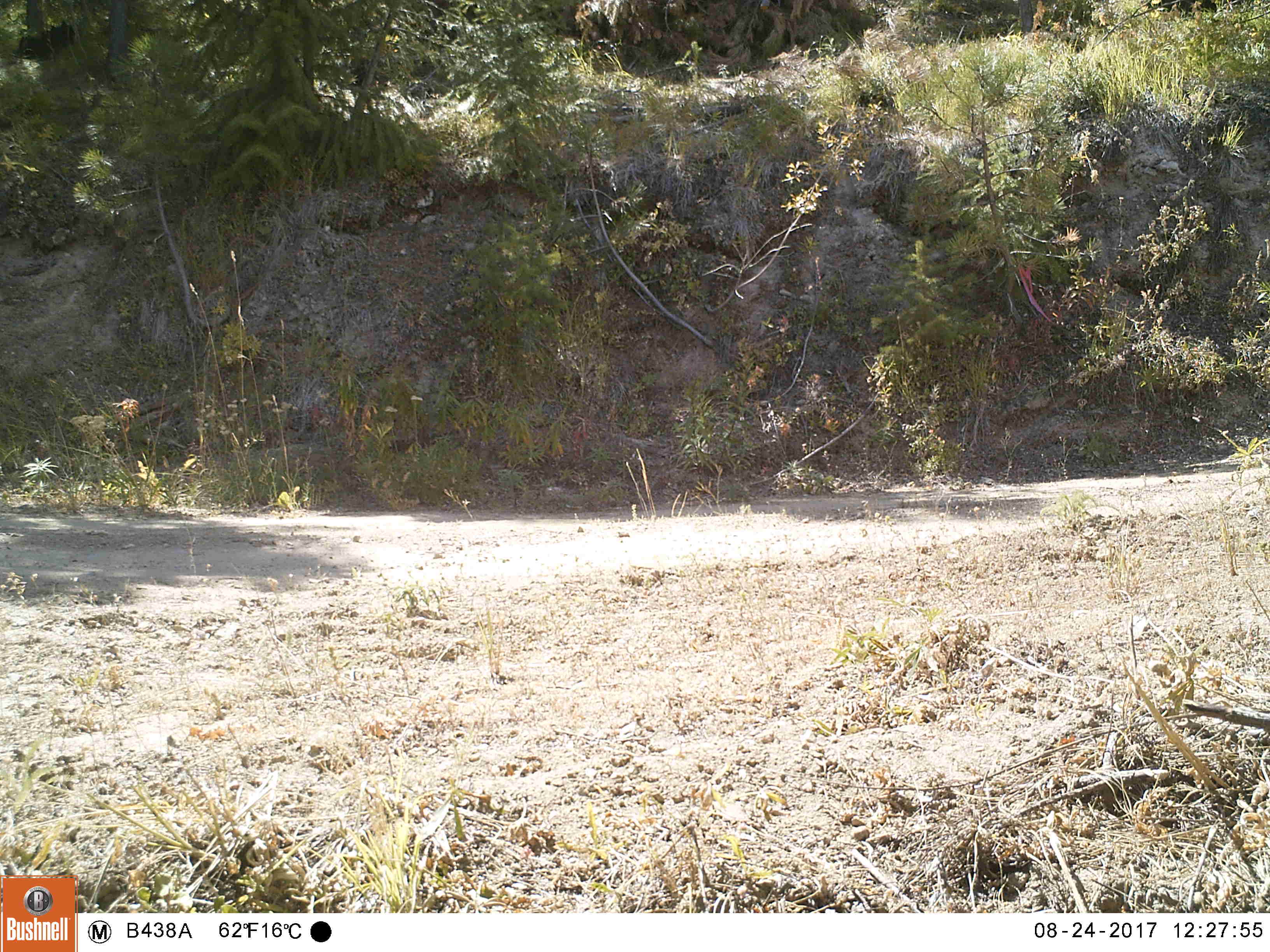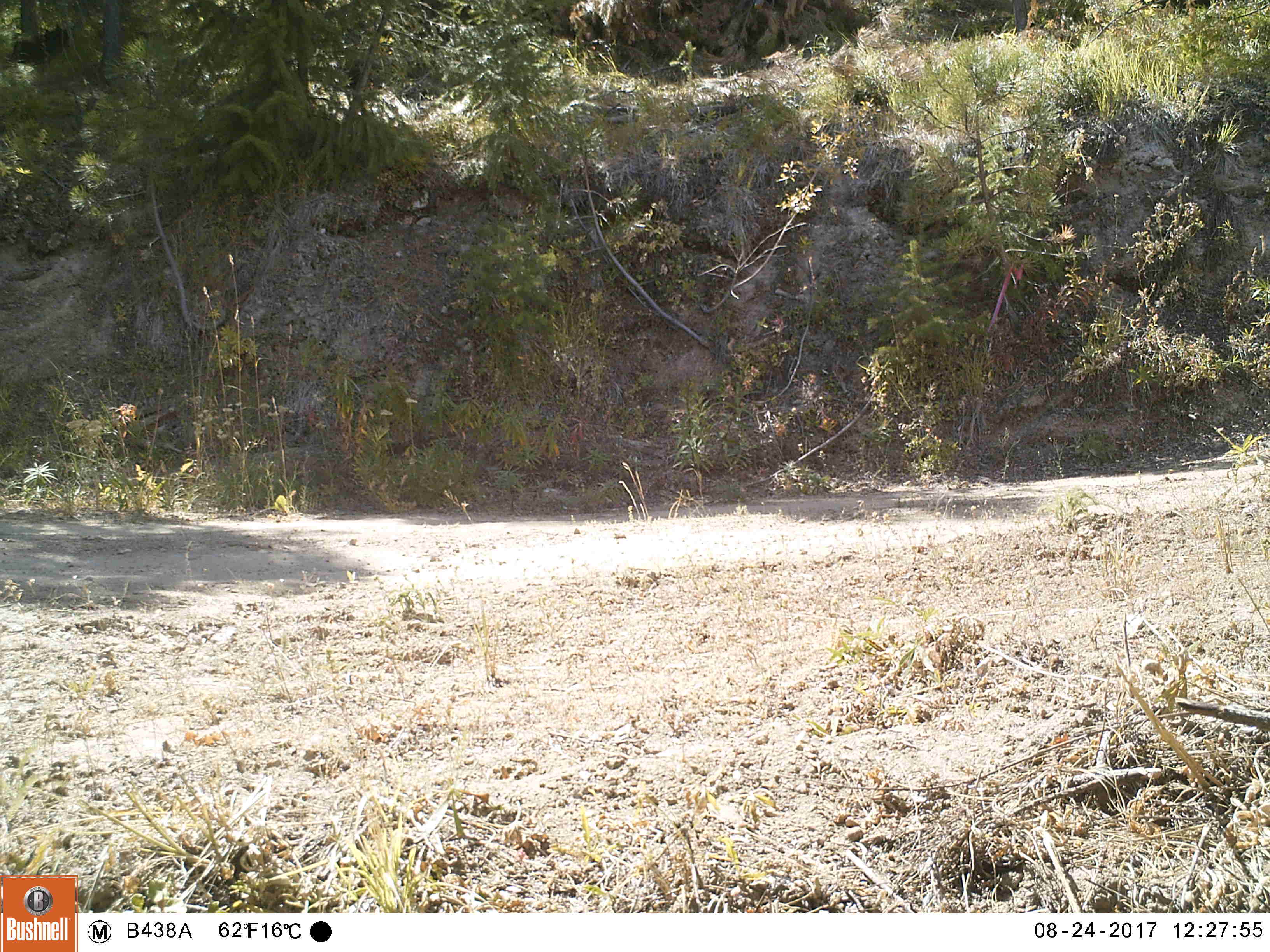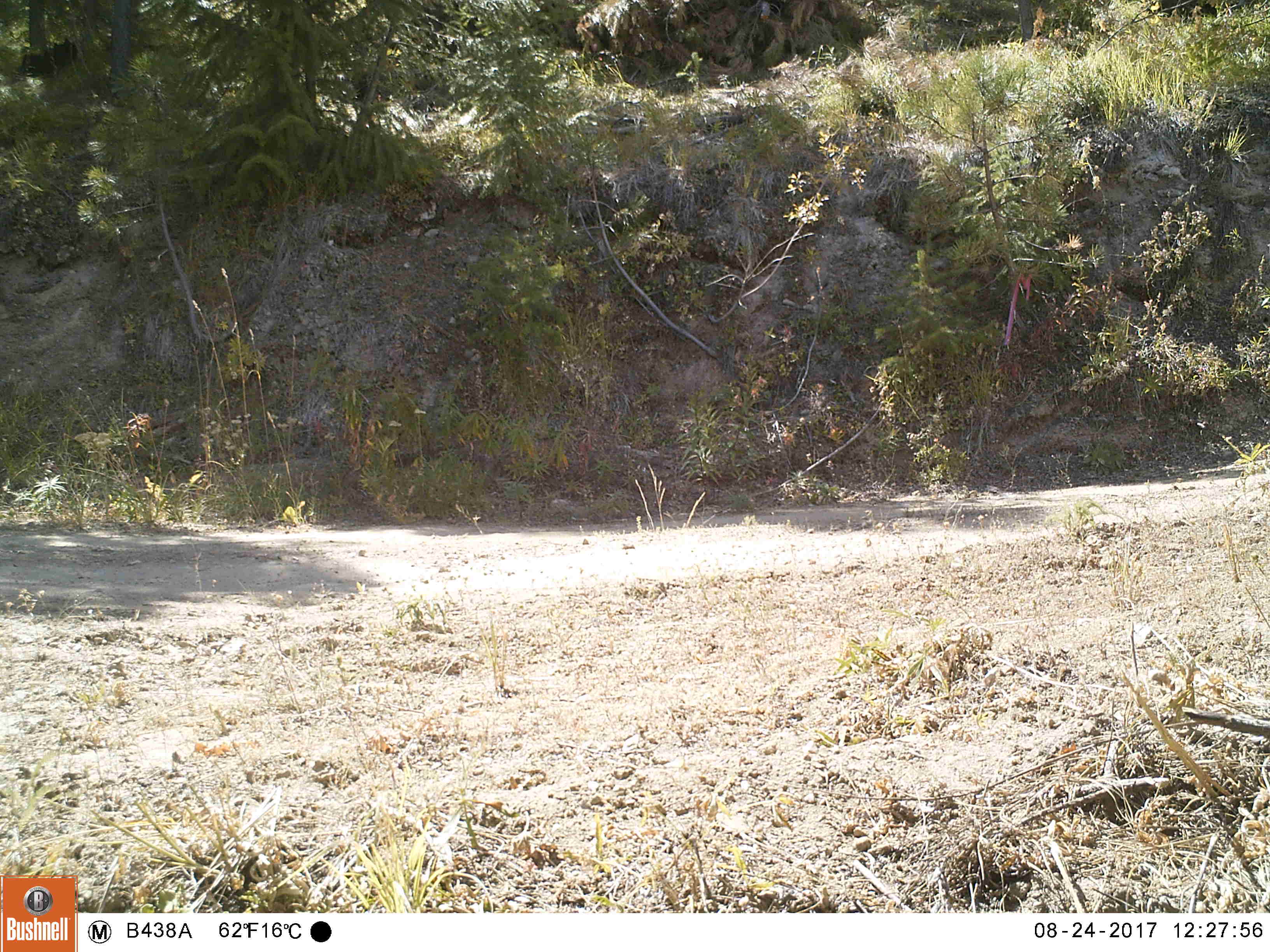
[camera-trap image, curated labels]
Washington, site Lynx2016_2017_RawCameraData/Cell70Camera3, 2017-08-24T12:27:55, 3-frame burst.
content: no animal present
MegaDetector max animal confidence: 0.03